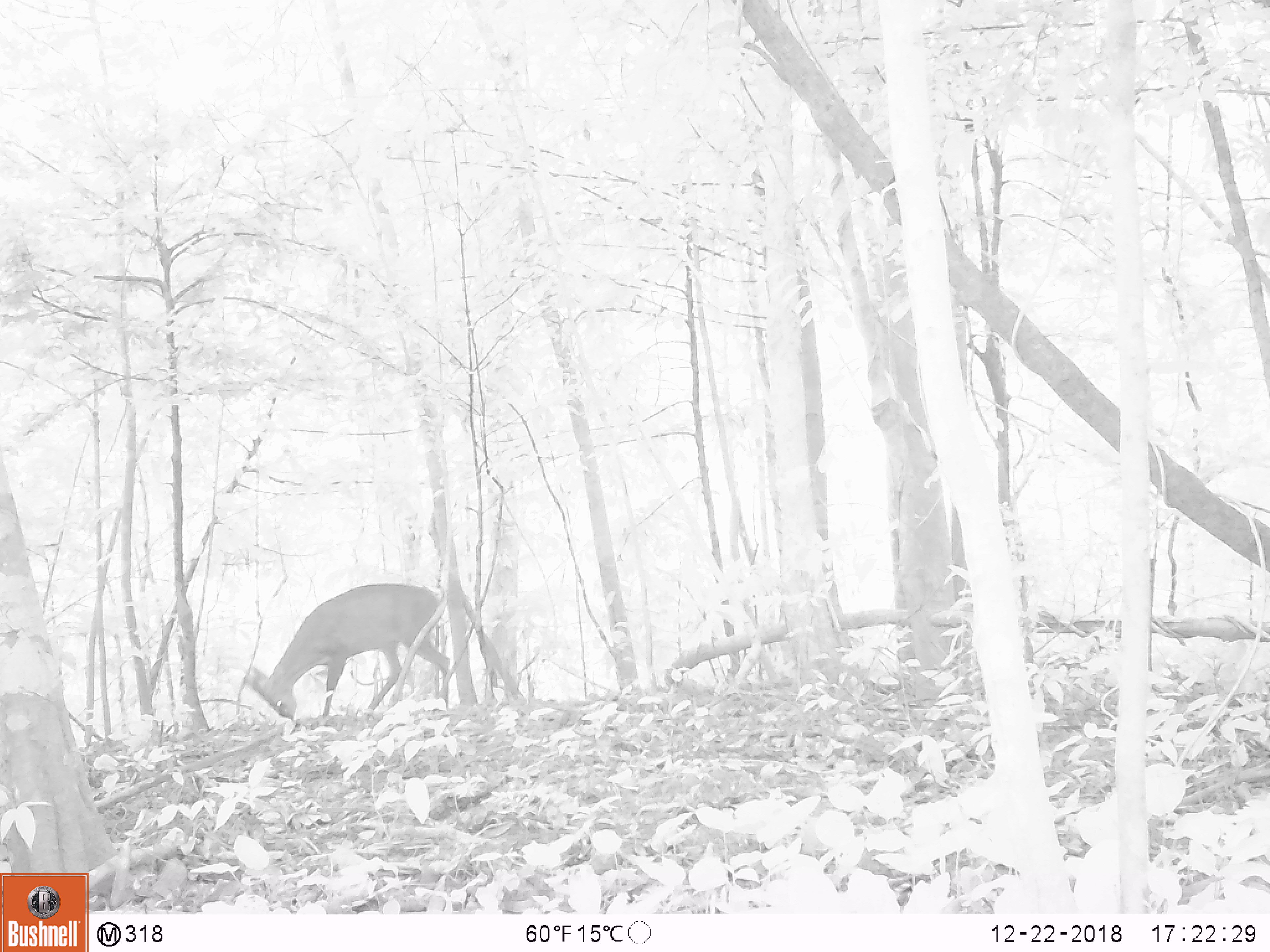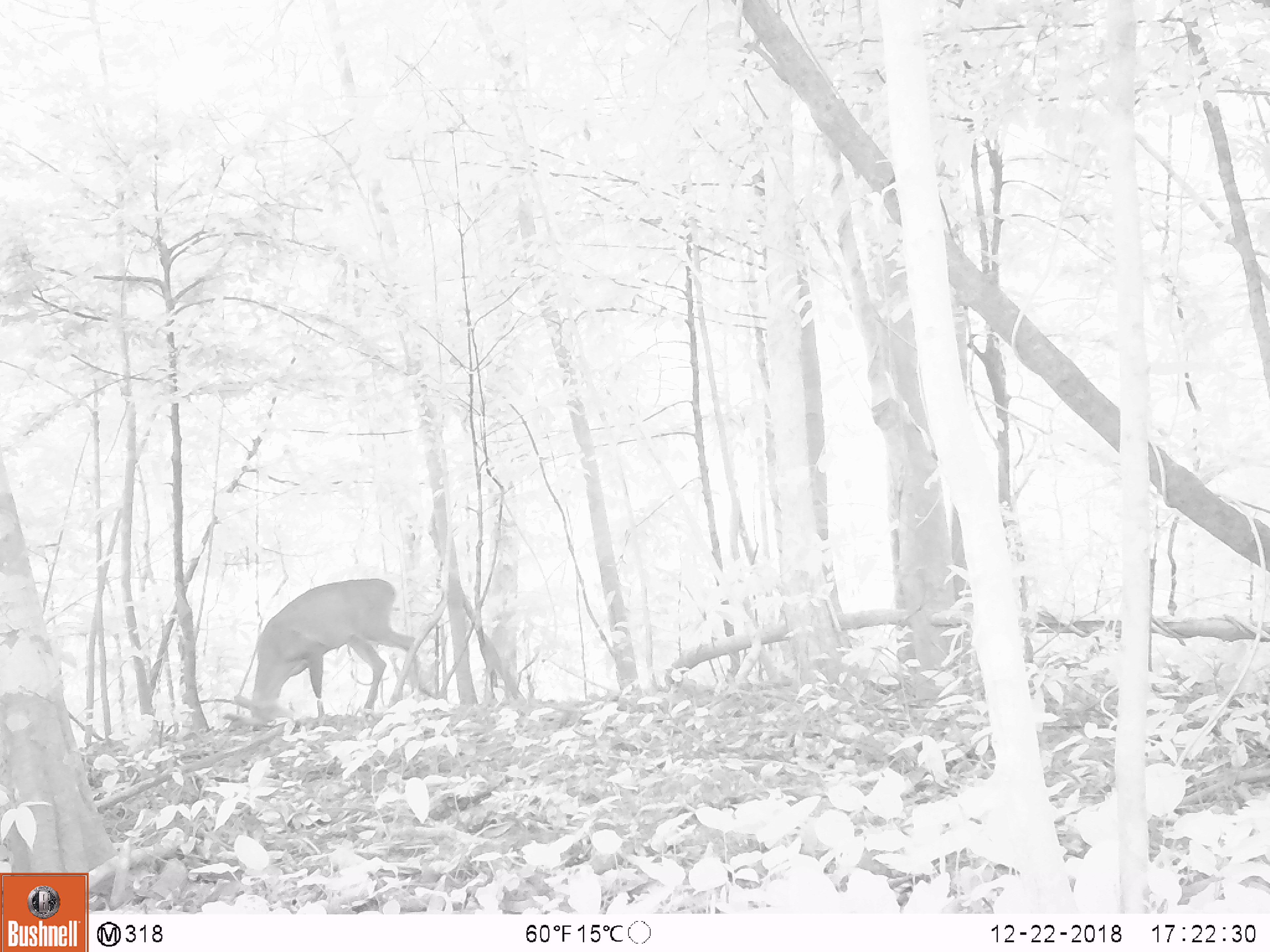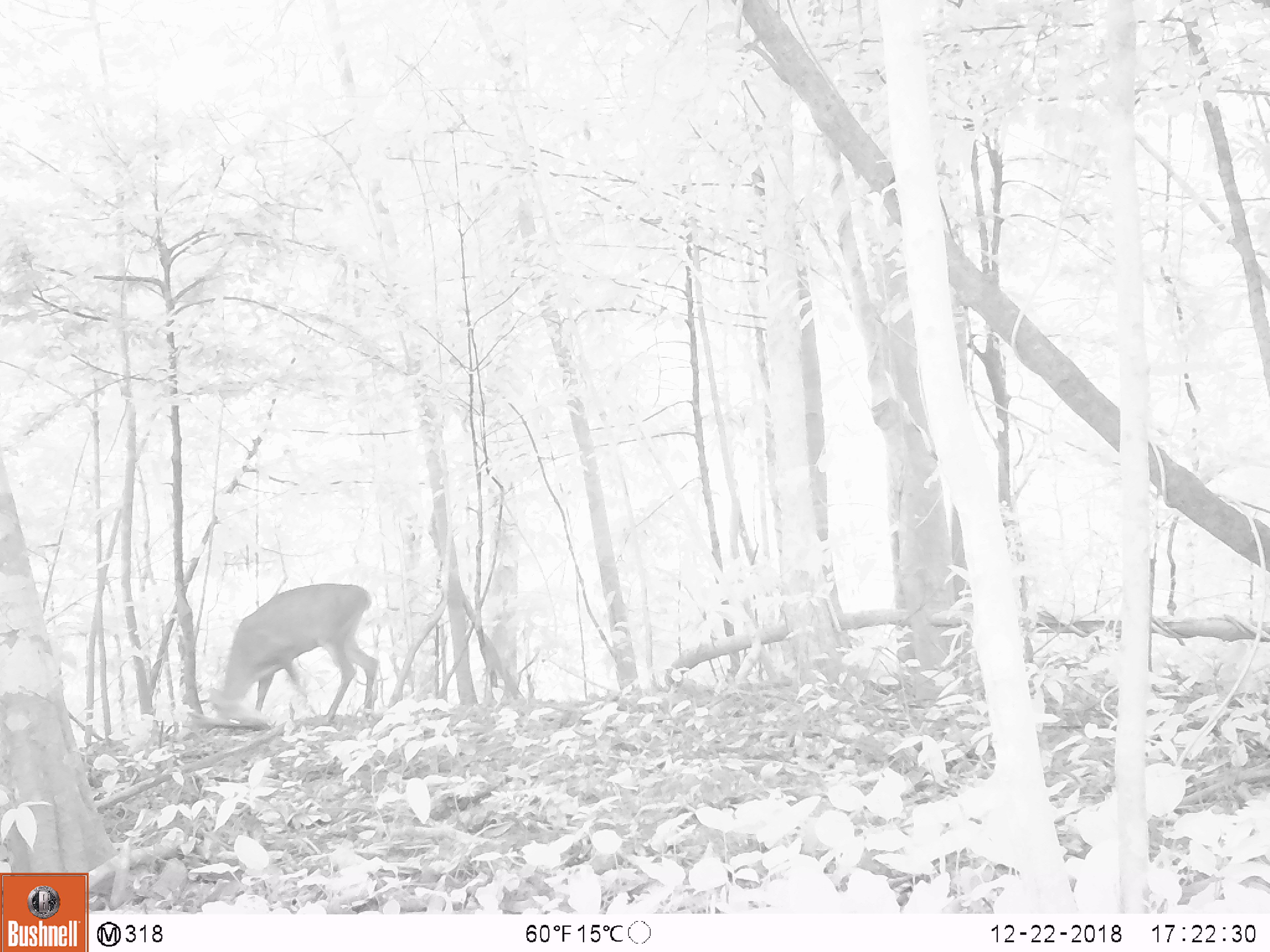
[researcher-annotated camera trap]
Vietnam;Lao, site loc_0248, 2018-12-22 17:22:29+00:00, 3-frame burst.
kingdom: Animalia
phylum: Chordata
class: Mammalia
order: Artiodactyla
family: Cervidae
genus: Muntiacus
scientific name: Muntiacus vuquangensis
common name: large-antlered muntjac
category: large antlered muntjac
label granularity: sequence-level